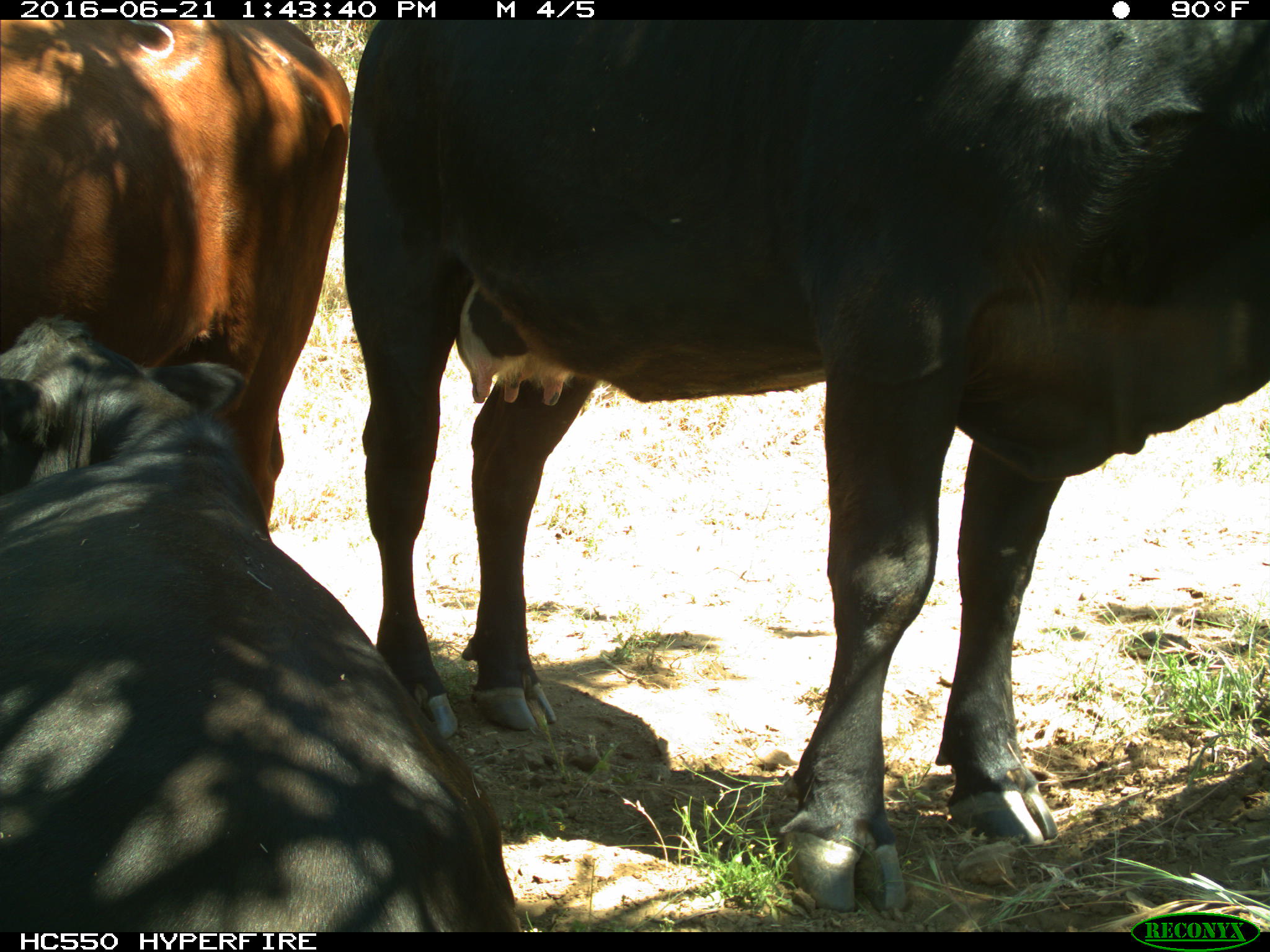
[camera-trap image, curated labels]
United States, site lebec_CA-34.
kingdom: Animalia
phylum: Chordata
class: Mammalia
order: Artiodactyla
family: Bovidae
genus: Bos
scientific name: Bos taurus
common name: domestic cow